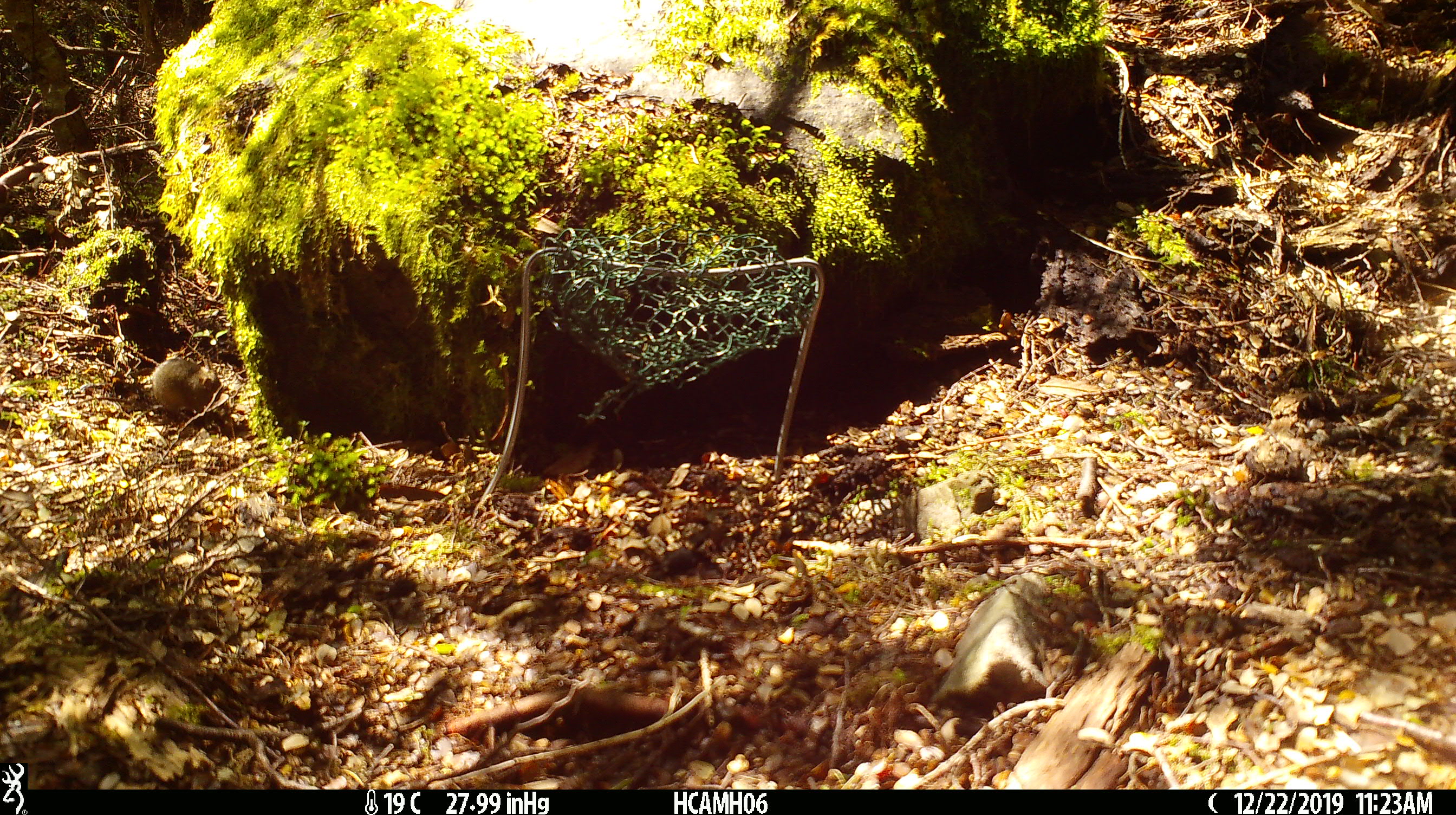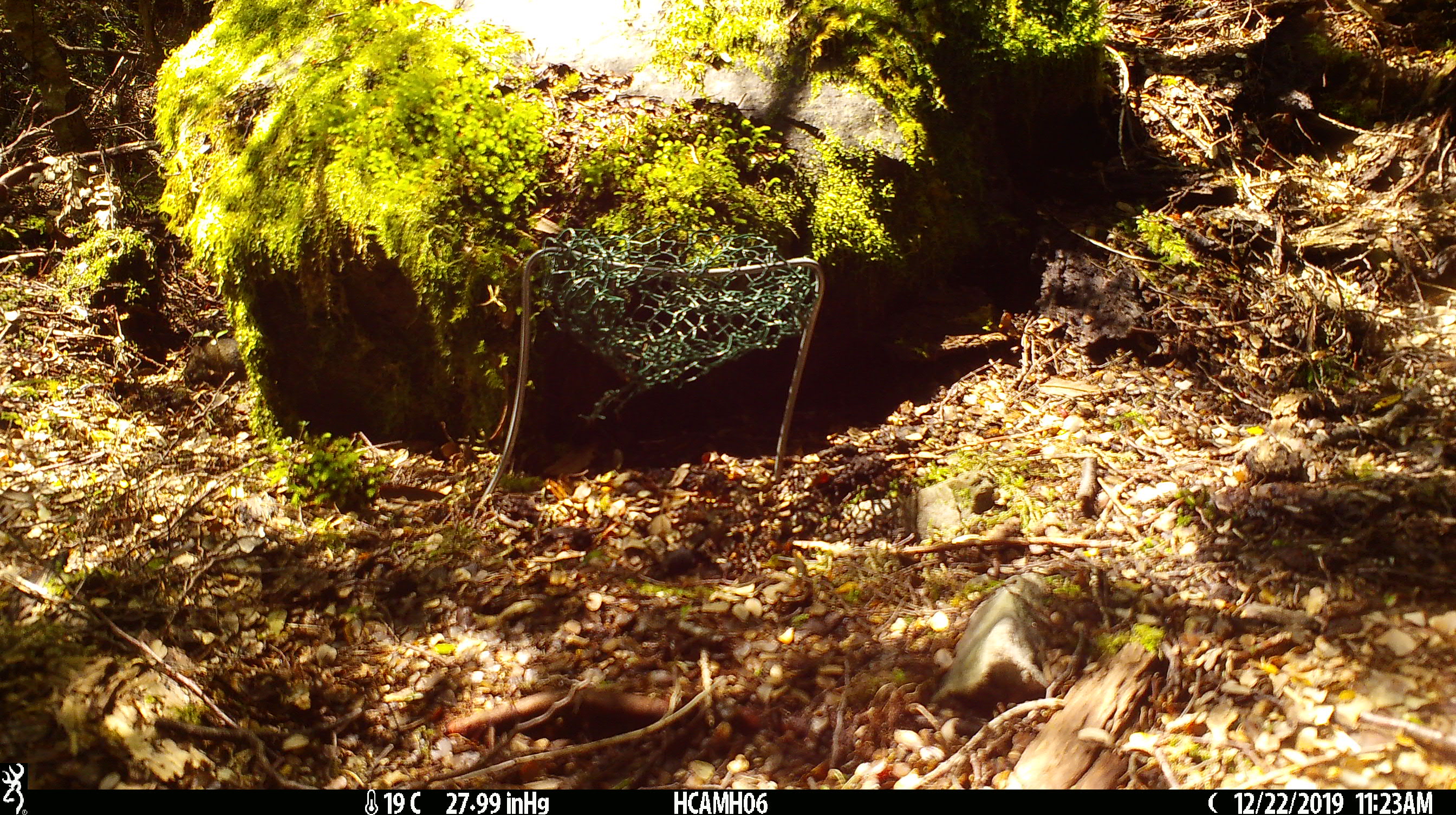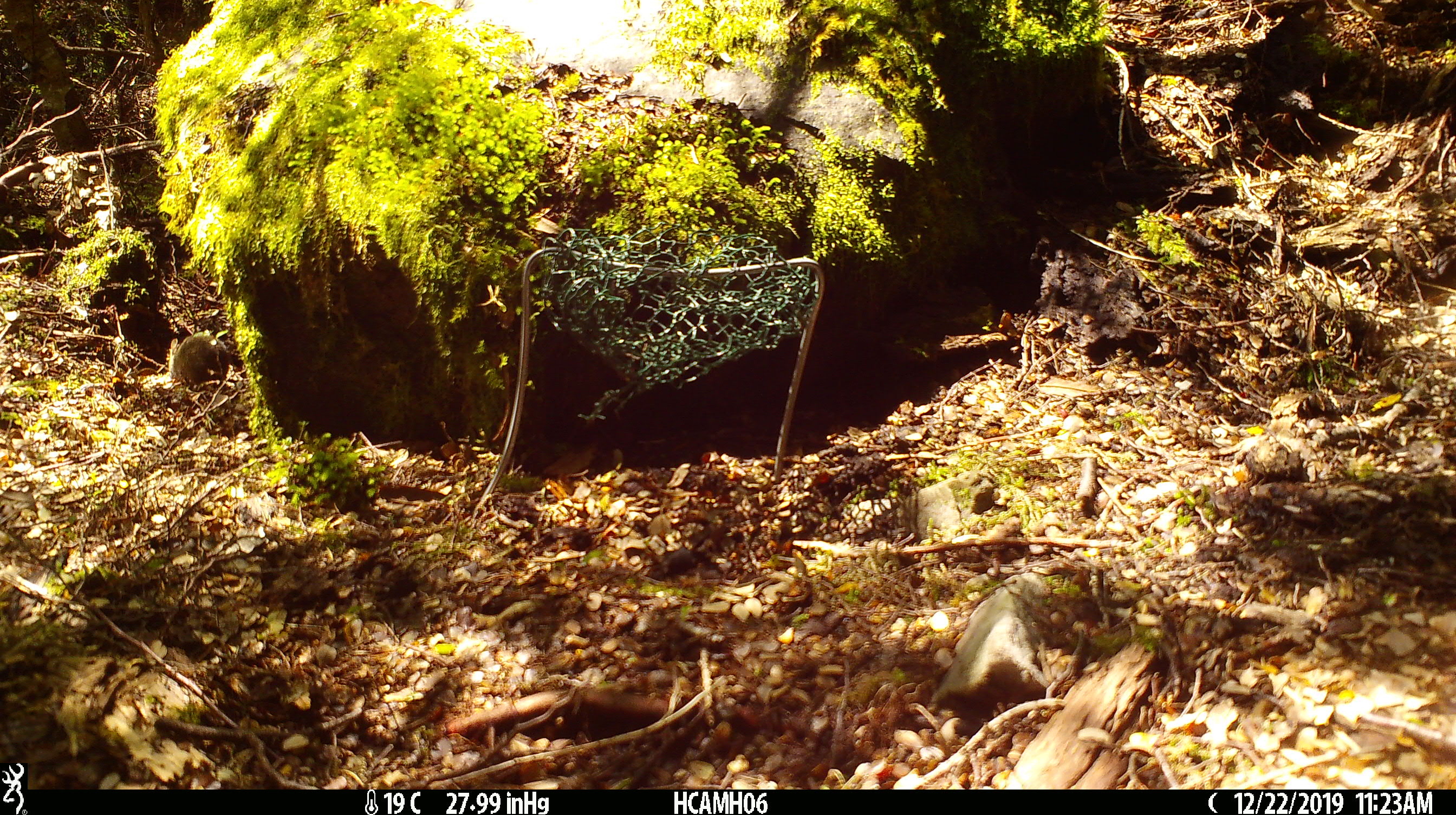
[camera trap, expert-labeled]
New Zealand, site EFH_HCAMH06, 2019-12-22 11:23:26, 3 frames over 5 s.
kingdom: Animalia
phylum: Chordata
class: Mammalia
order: Rodentia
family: Muridae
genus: Mus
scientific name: Mus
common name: mouse